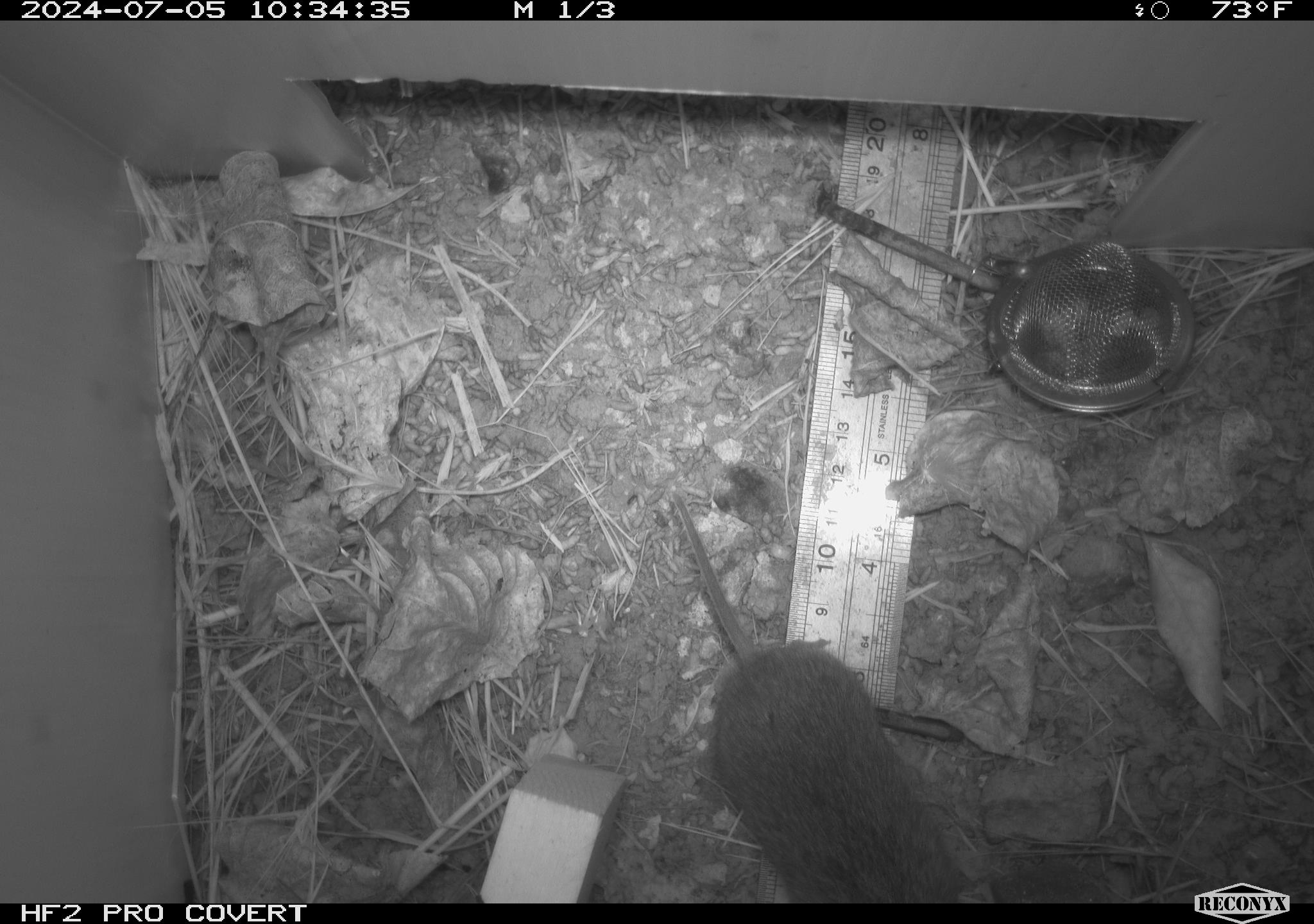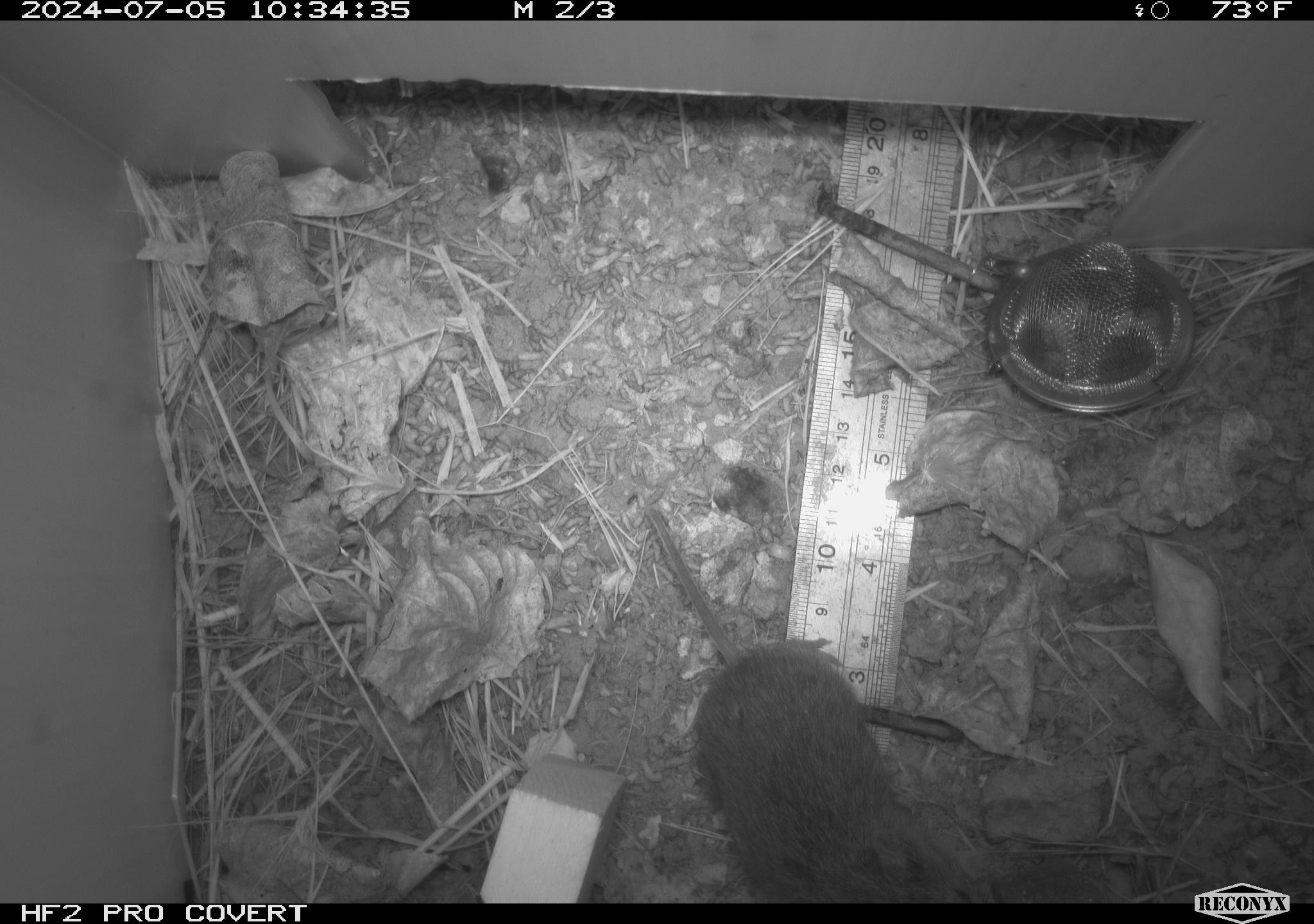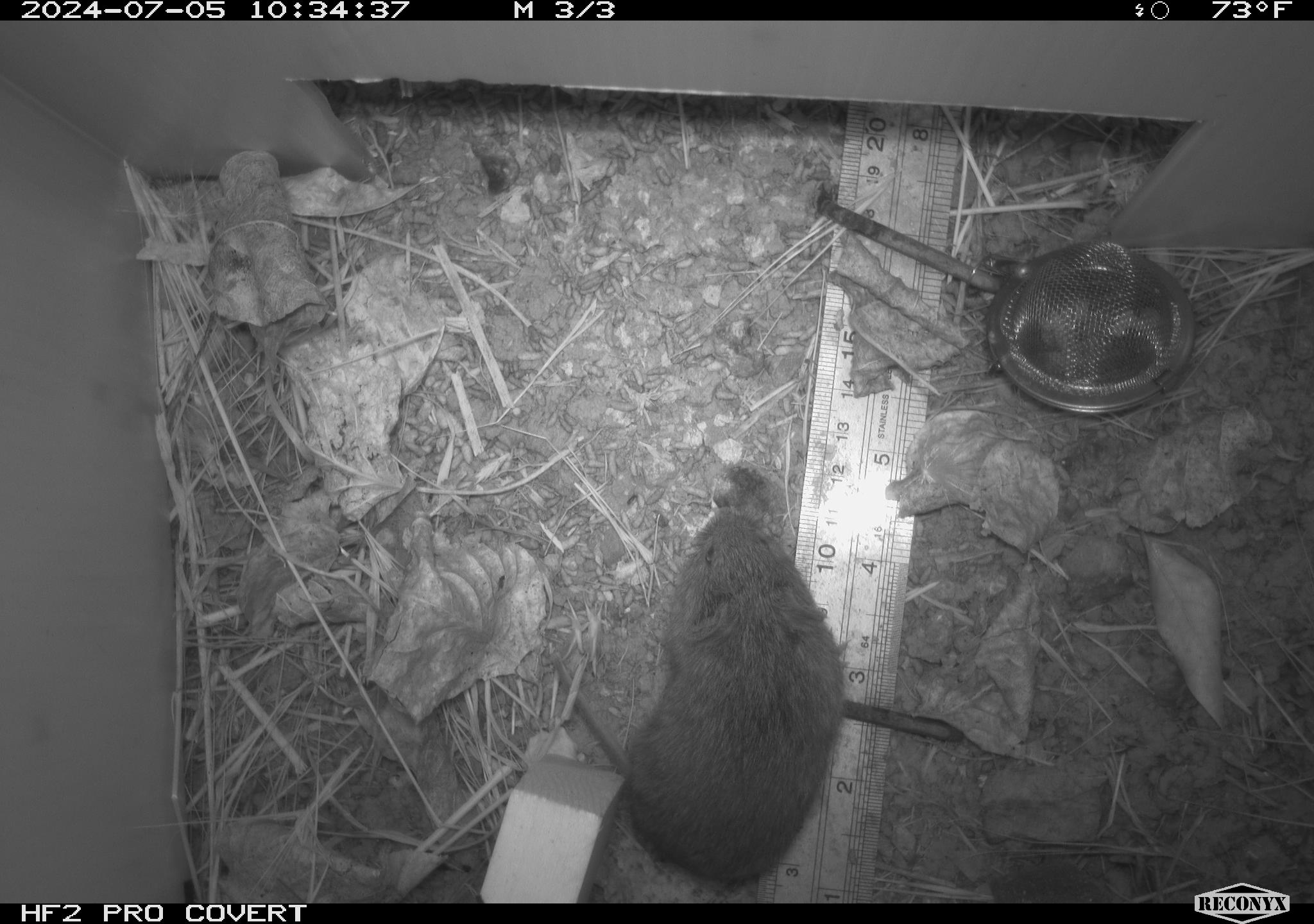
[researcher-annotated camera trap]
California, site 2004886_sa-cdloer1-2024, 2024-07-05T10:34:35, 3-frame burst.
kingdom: Animalia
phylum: Chordata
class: Mammalia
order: Rodentia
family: Cricetidae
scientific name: Arvicolinae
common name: voles, lemmings, and muskrats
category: arvicolinae subfamily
Arvicolinae subfamily (voles, lemmings, and muskrats) (Arvicolinae).